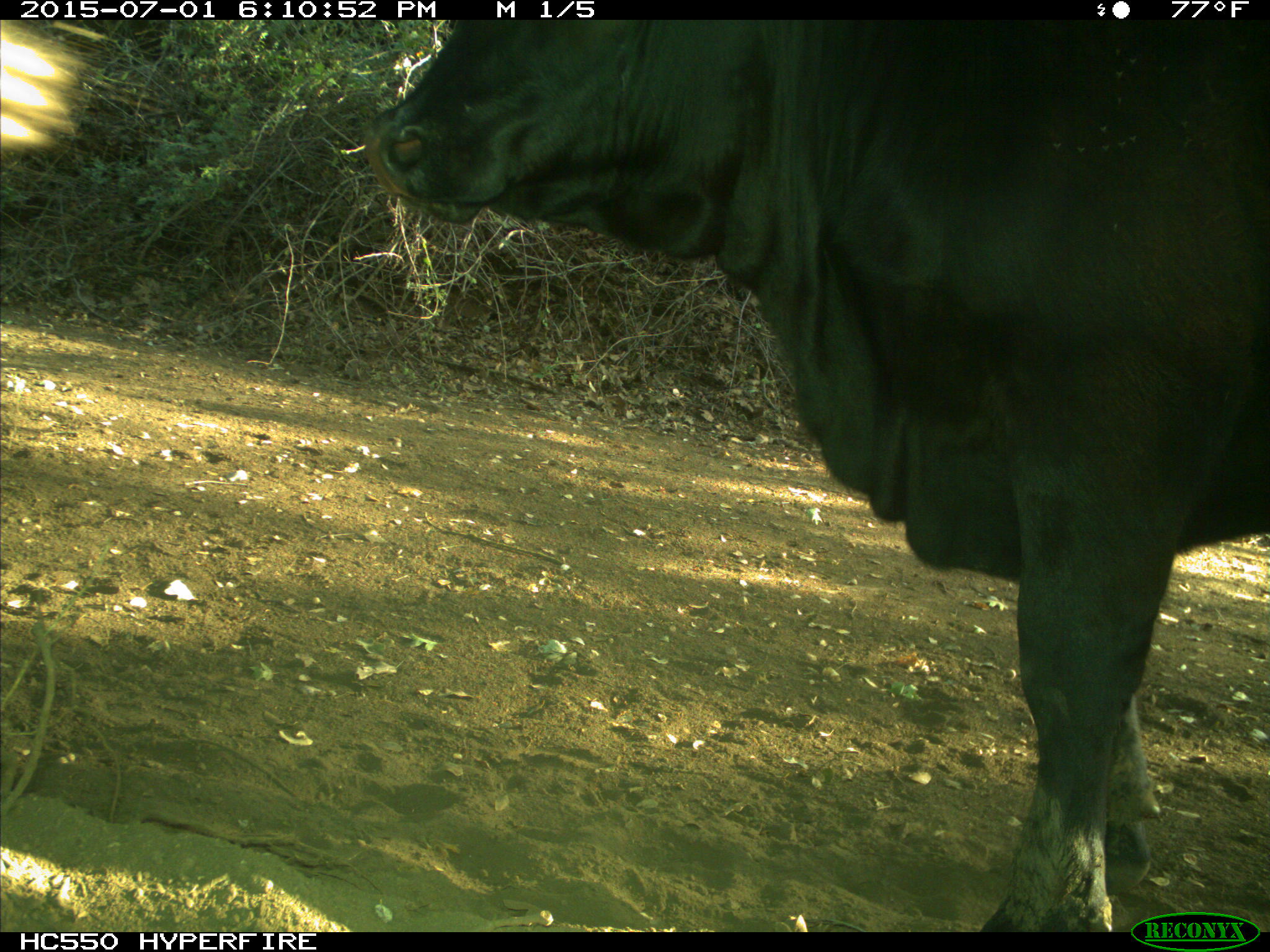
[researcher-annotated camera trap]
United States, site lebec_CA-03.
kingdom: Animalia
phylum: Chordata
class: Mammalia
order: Artiodactyla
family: Bovidae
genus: Bos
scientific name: Bos taurus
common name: domestic cow